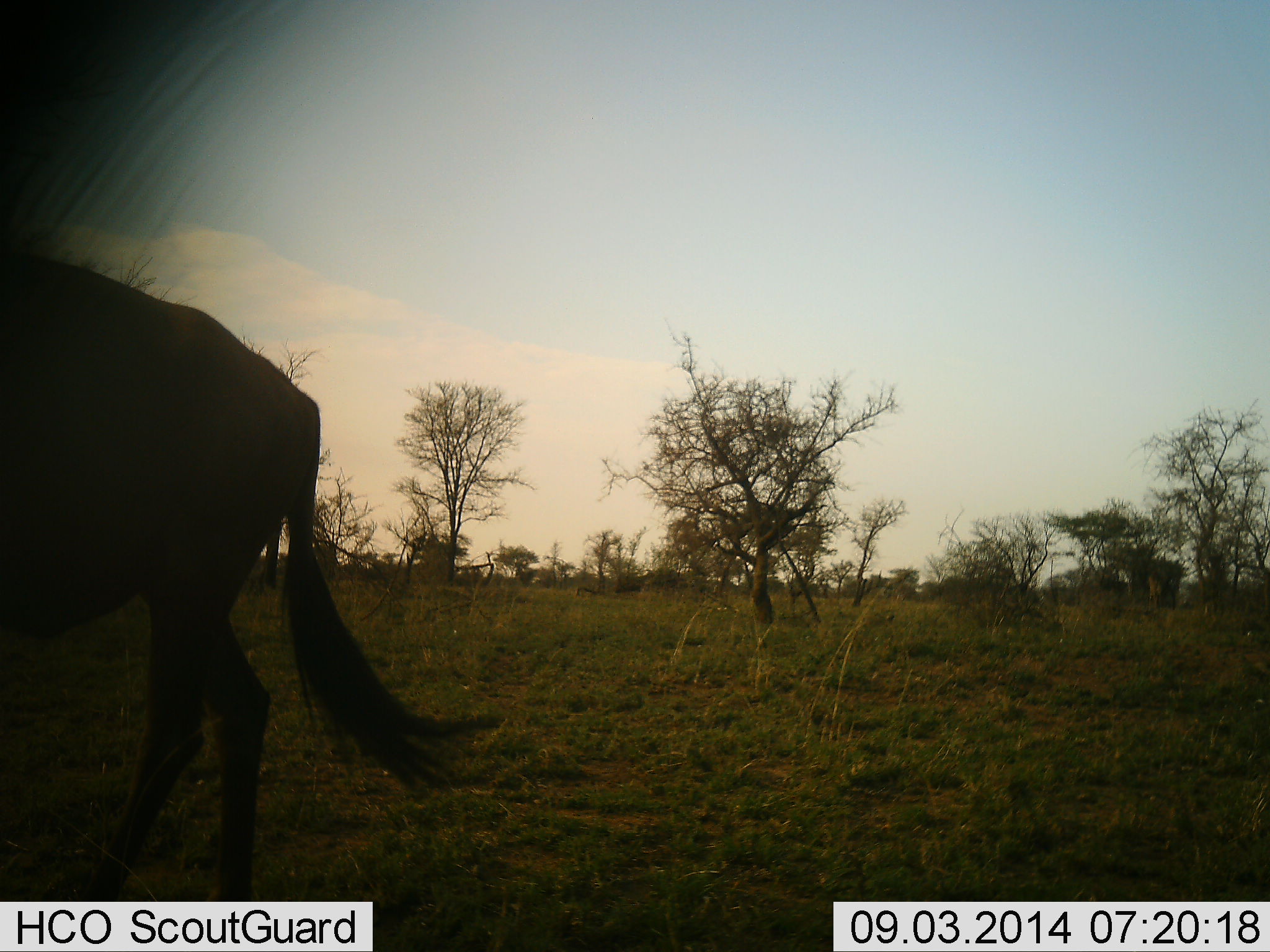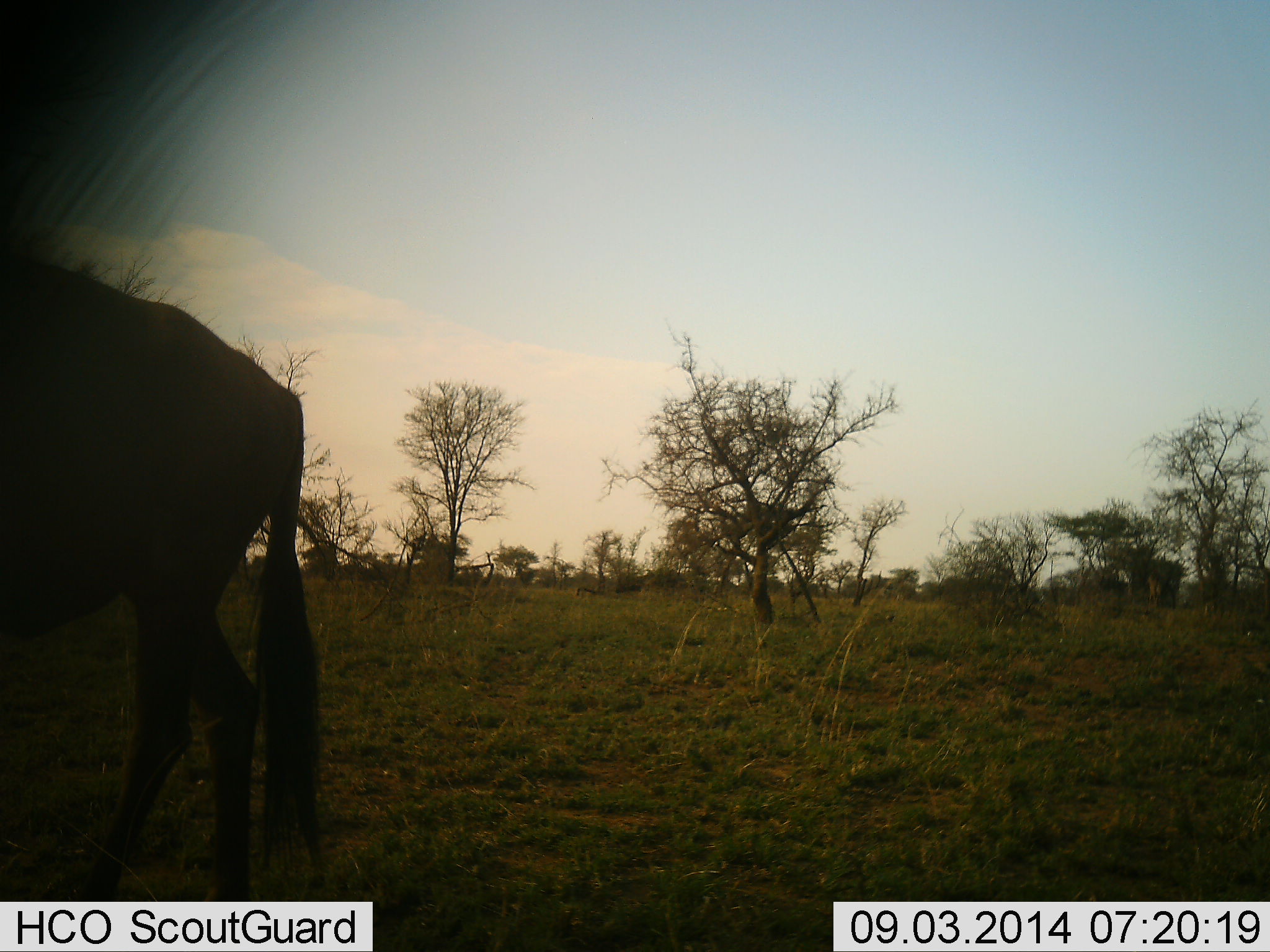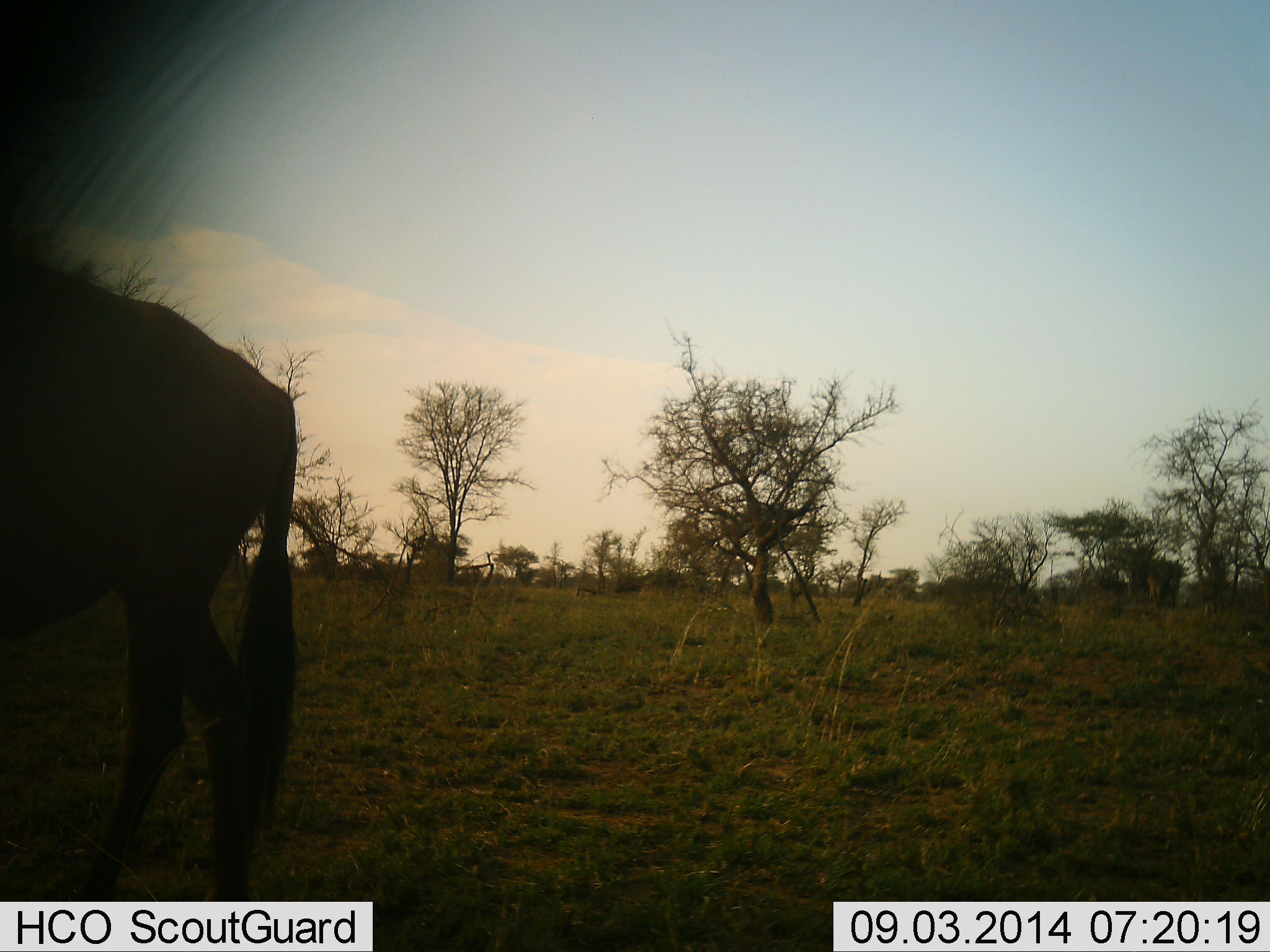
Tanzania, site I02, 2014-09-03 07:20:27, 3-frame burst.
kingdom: Animalia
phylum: Chordata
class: Mammalia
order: Artiodactyla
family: Bovidae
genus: Connochaetes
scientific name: Connochaetes taurinus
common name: blue wildebeest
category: wildebeest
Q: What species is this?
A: Wildebeest (blue wildebeest) (Connochaetes taurinus).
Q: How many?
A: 1.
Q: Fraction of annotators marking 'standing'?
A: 100%.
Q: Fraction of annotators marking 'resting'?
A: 0%.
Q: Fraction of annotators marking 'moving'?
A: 10%.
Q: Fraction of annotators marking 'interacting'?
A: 0%.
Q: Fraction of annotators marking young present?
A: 0%.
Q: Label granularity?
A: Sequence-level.